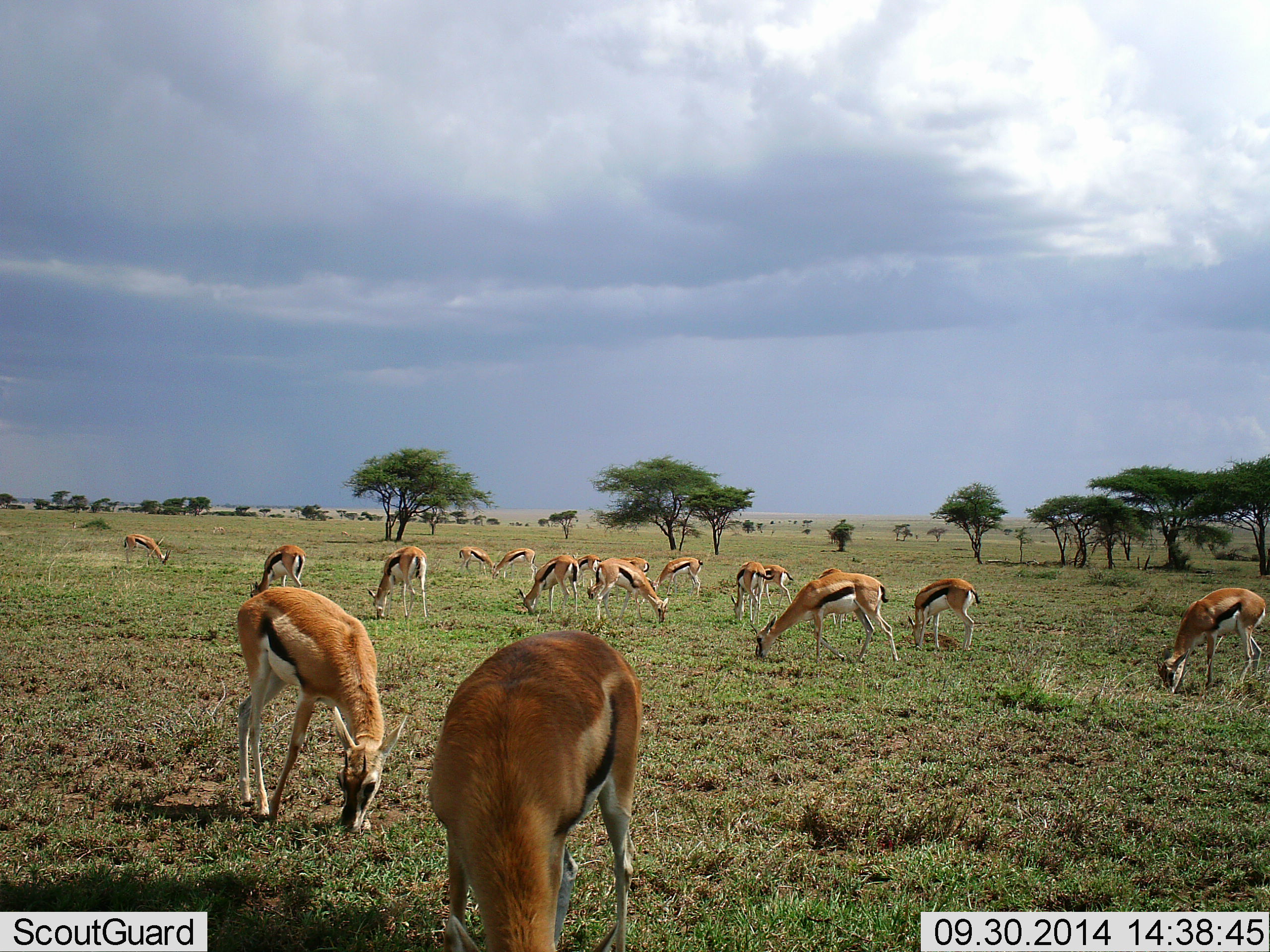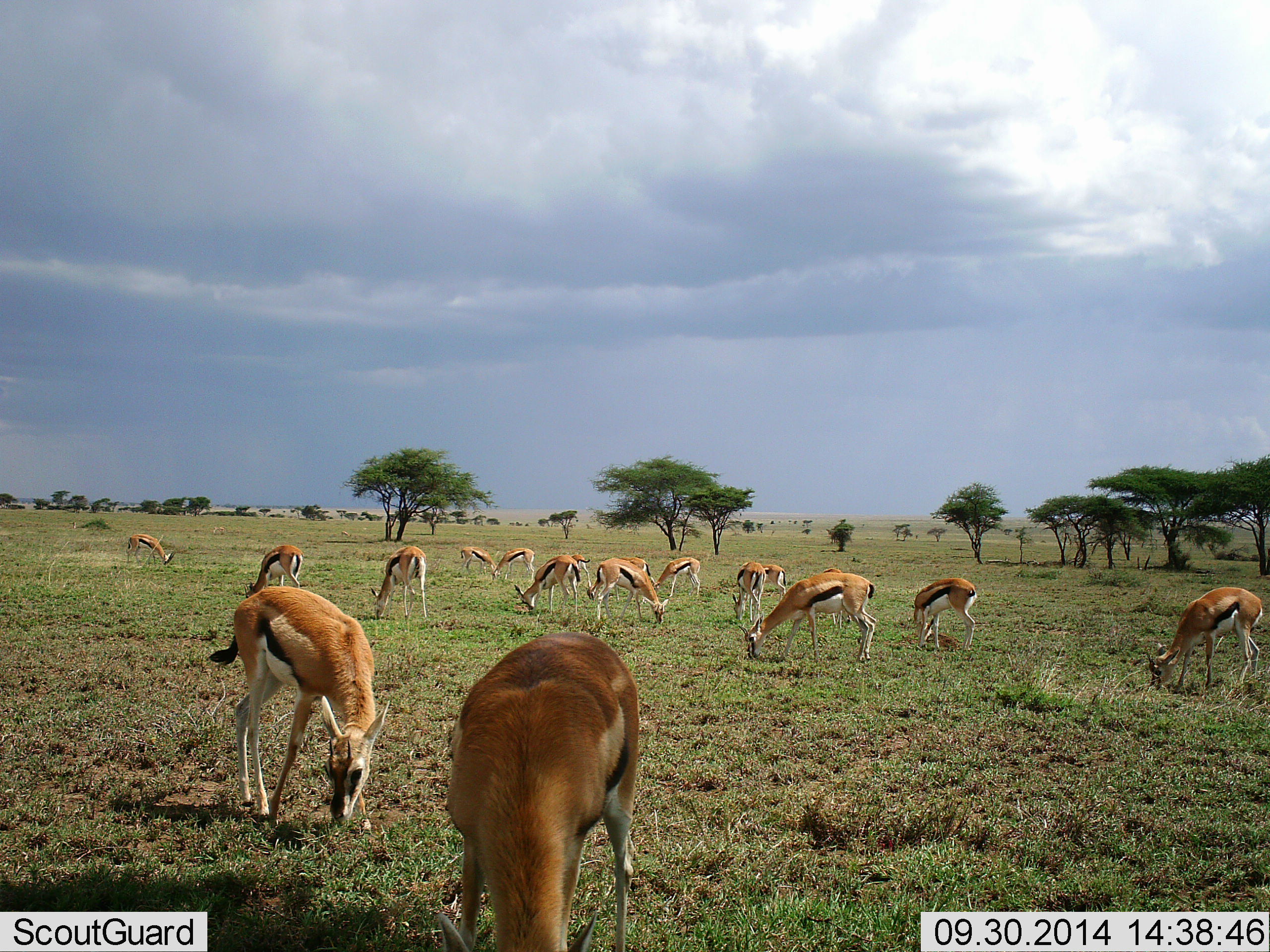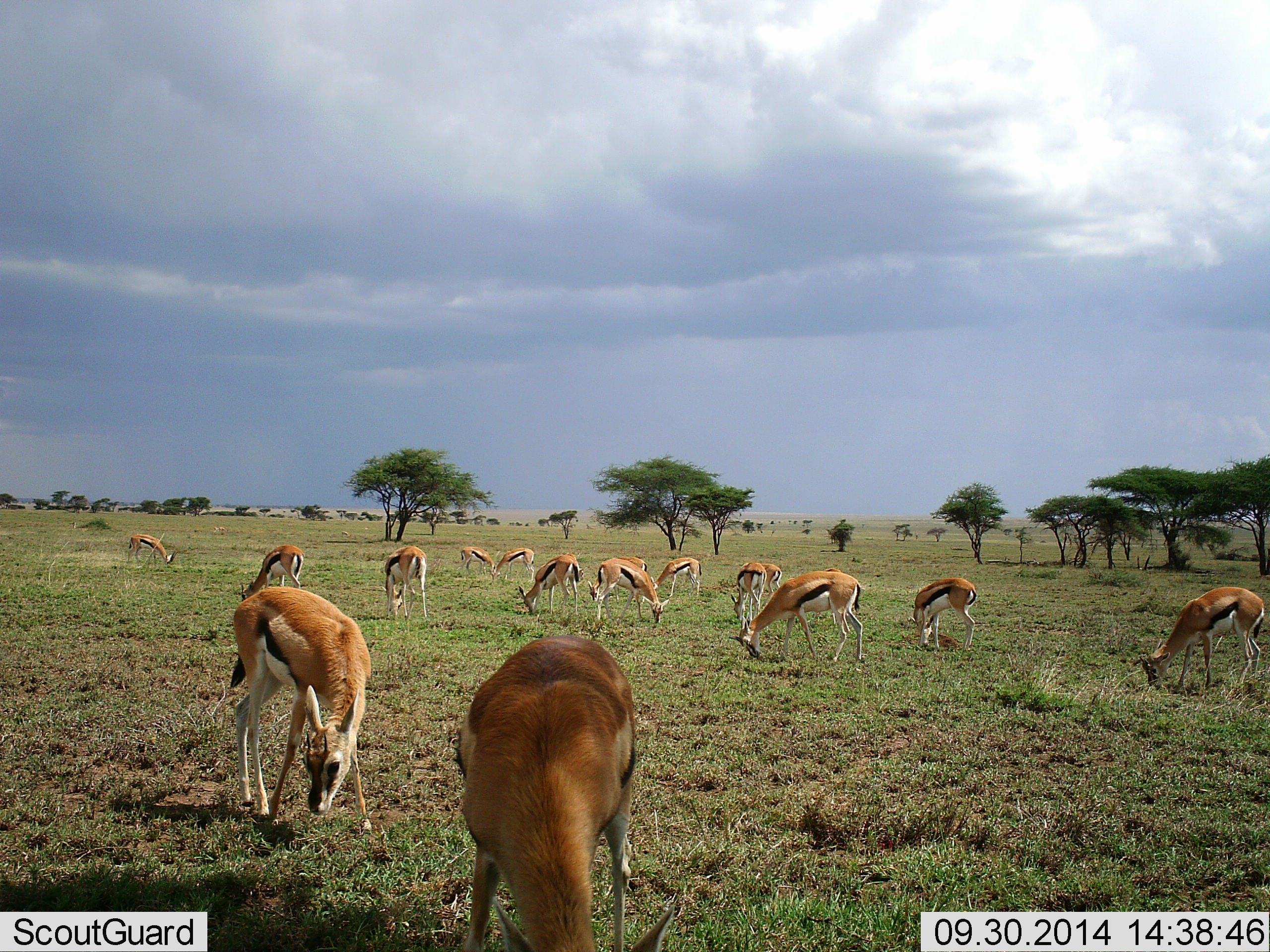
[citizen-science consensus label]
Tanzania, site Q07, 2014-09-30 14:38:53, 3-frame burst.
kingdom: Animalia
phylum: Chordata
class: Mammalia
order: Artiodactyla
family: Bovidae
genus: Eudorcas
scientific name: Eudorcas thomsonii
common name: thomson's gazelle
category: gazellethomsons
Gazellethomsons (thomson's gazelle) (Eudorcas thomsonii), count 11-50. Behavior (volunteer vote fractions): standing 20%, resting 0%, moving 0%, interacting 0%. Young present (vote fraction): 0%. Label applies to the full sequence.